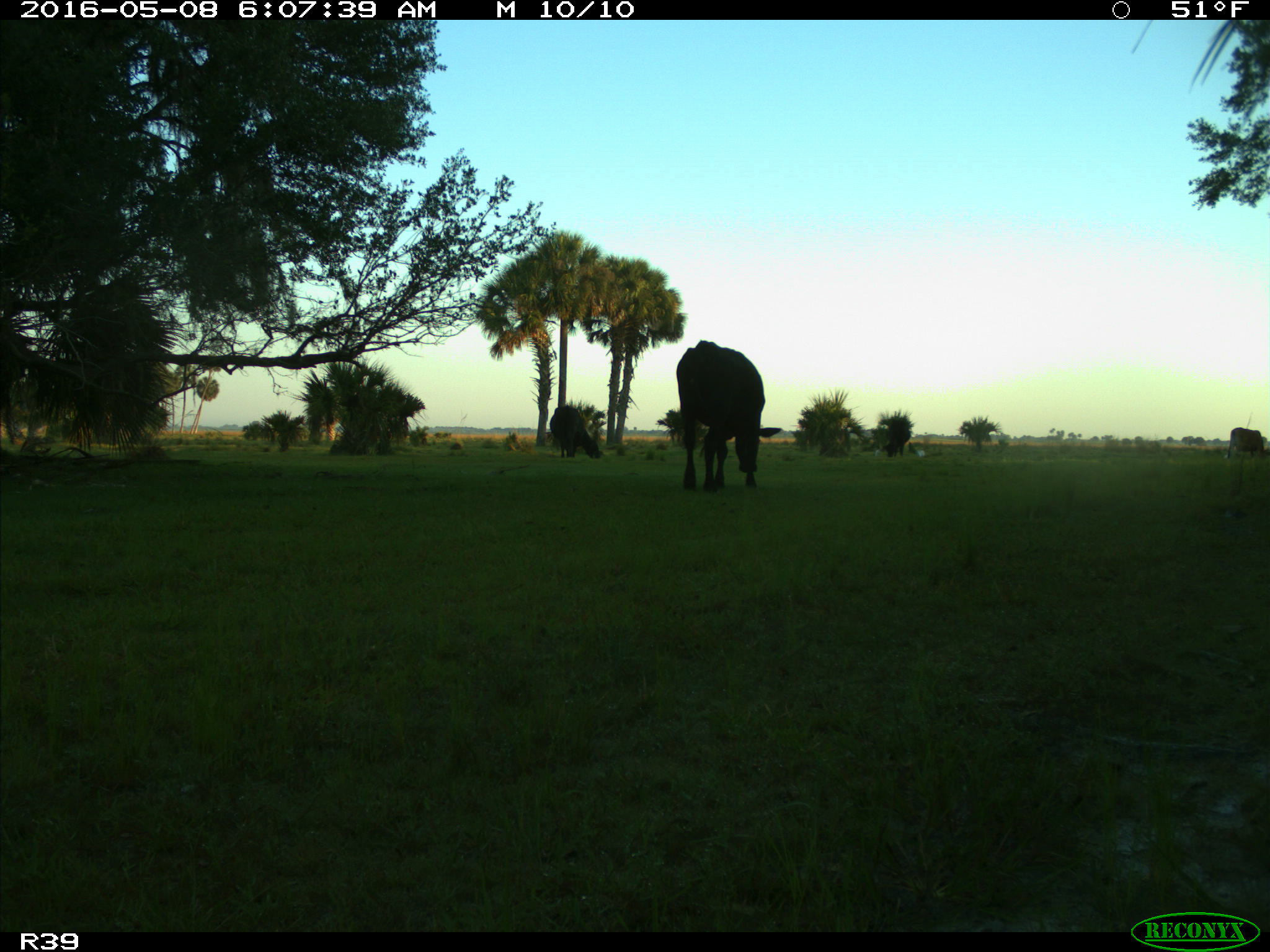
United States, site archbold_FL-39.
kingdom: Animalia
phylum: Chordata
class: Mammalia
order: Artiodactyla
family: Bovidae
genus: Bos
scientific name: Bos taurus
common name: domestic cow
Bos taurus (domestic cow).